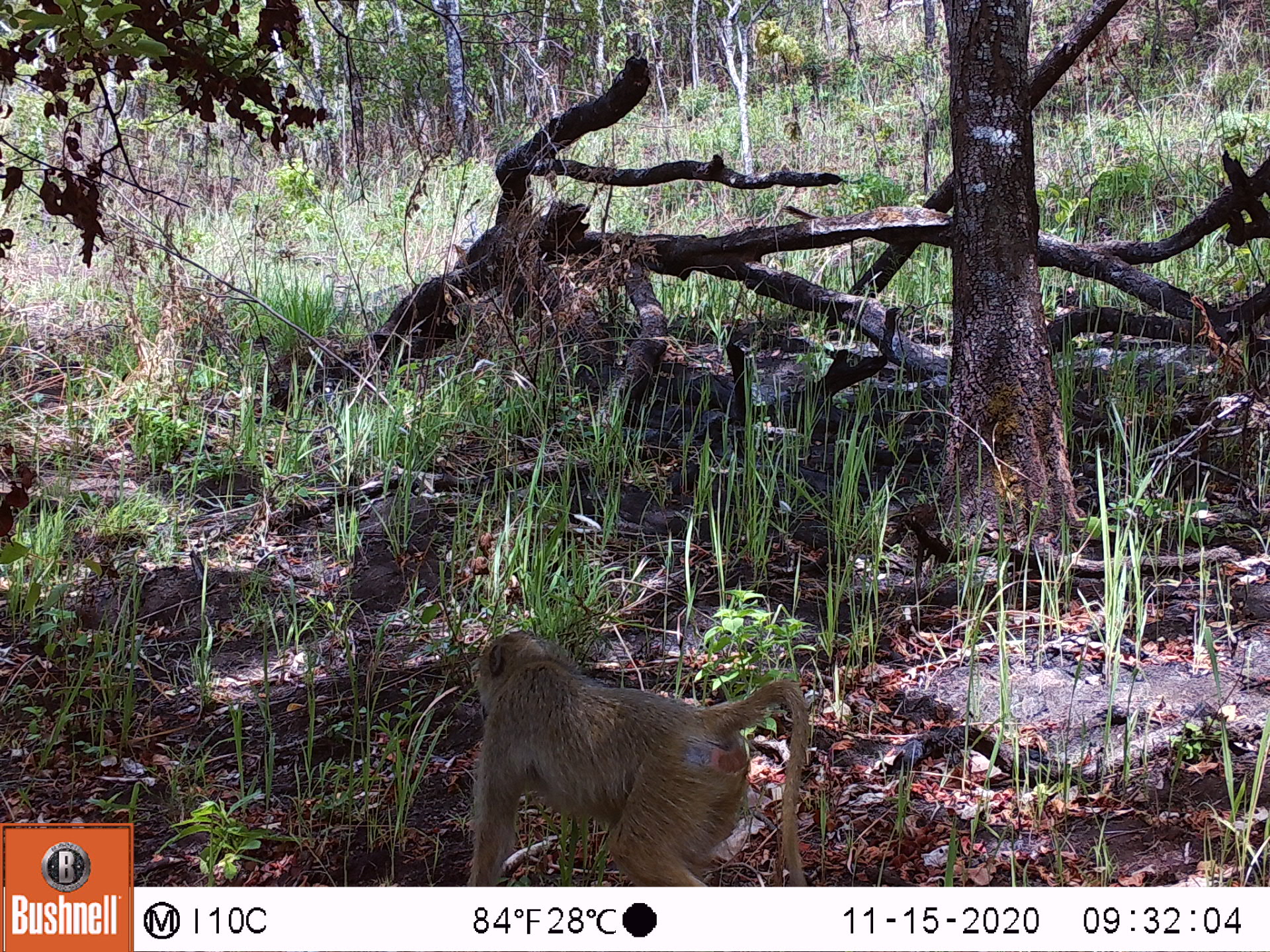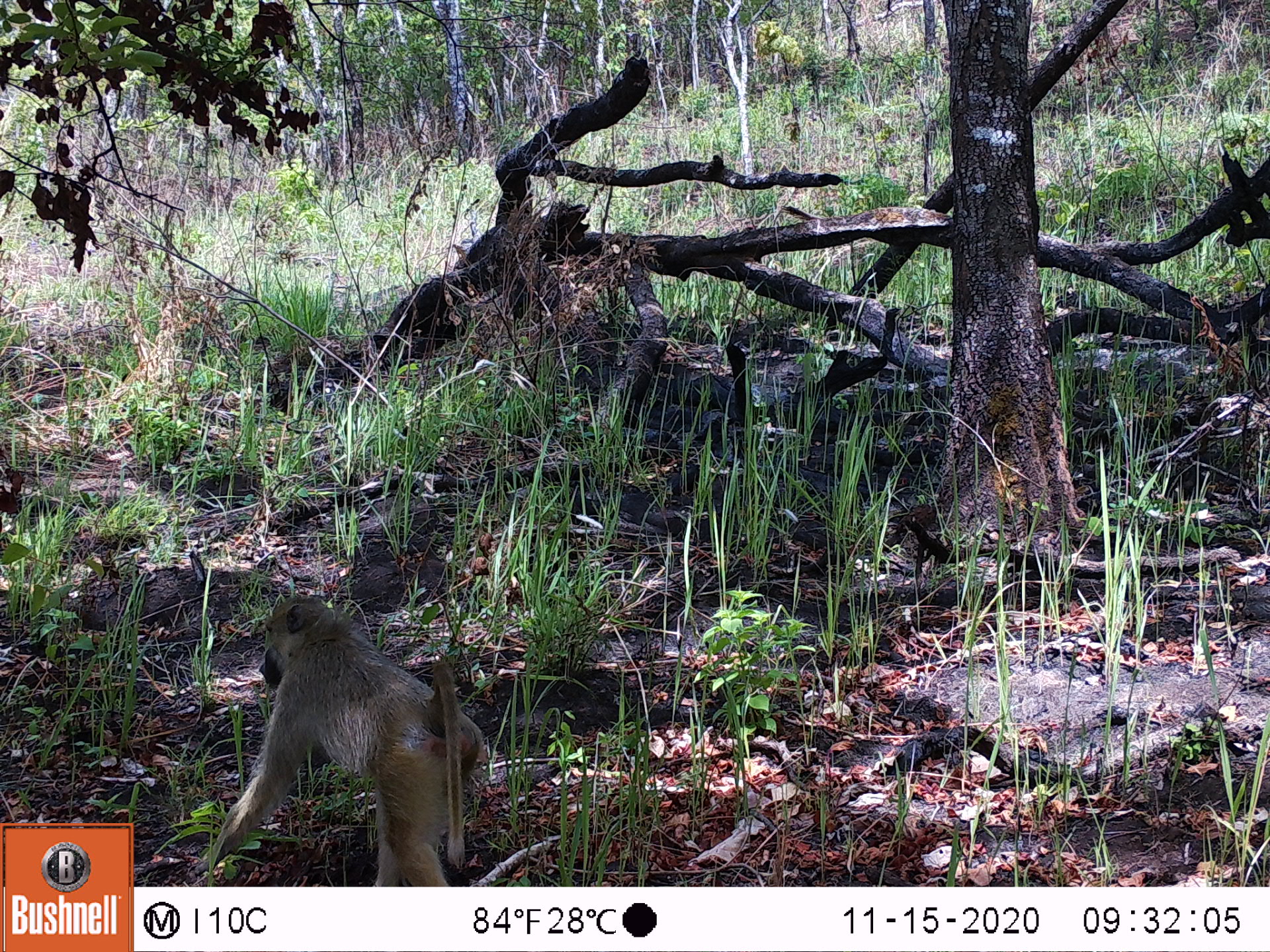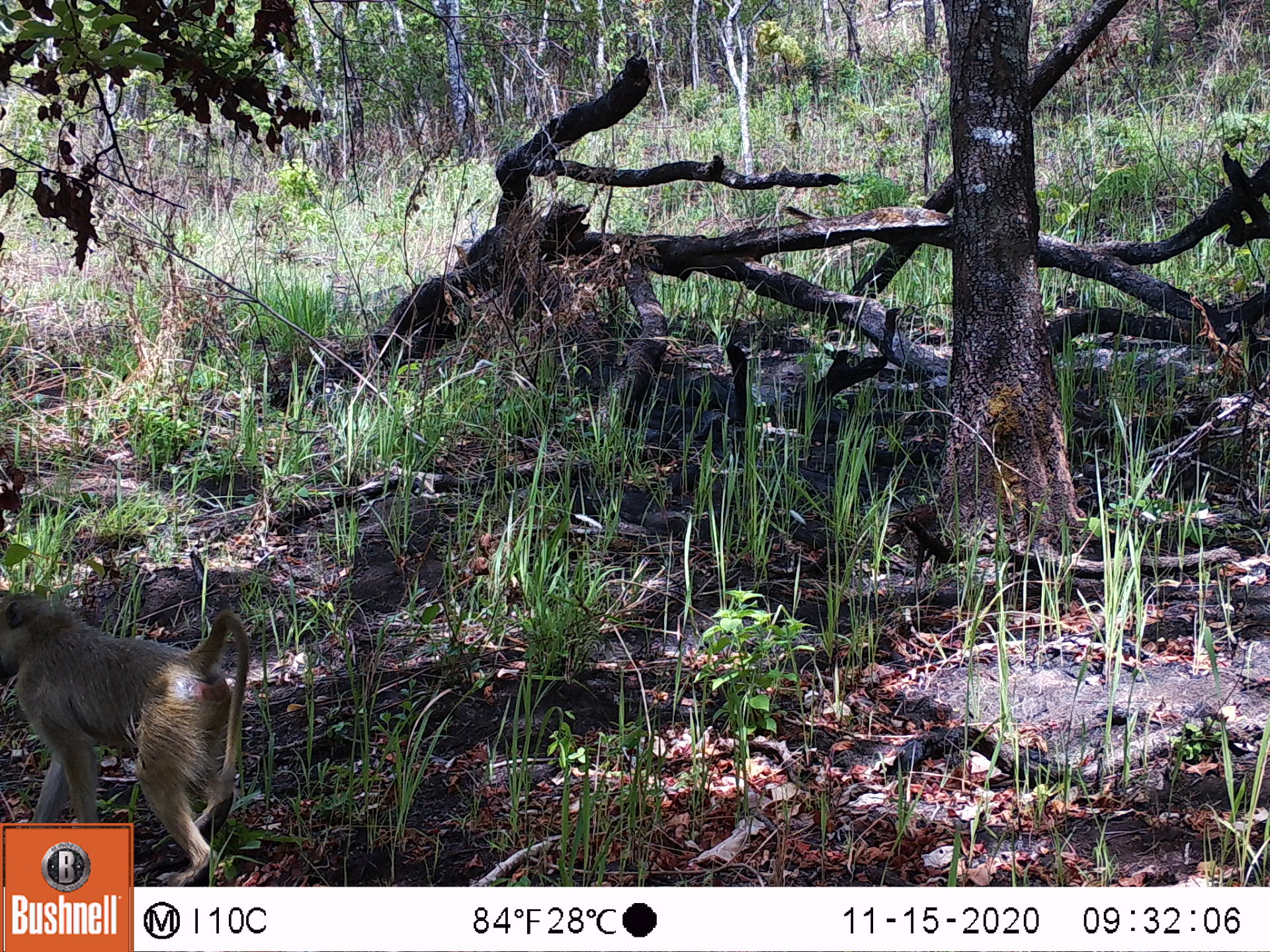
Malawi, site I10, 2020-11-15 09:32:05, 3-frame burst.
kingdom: Animalia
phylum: Chordata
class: Mammalia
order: Primates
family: Cercopithecidae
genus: Papio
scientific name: Papio cynocephalus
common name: yellow baboon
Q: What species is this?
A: Yellow baboon (Papio cynocephalus).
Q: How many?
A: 1.